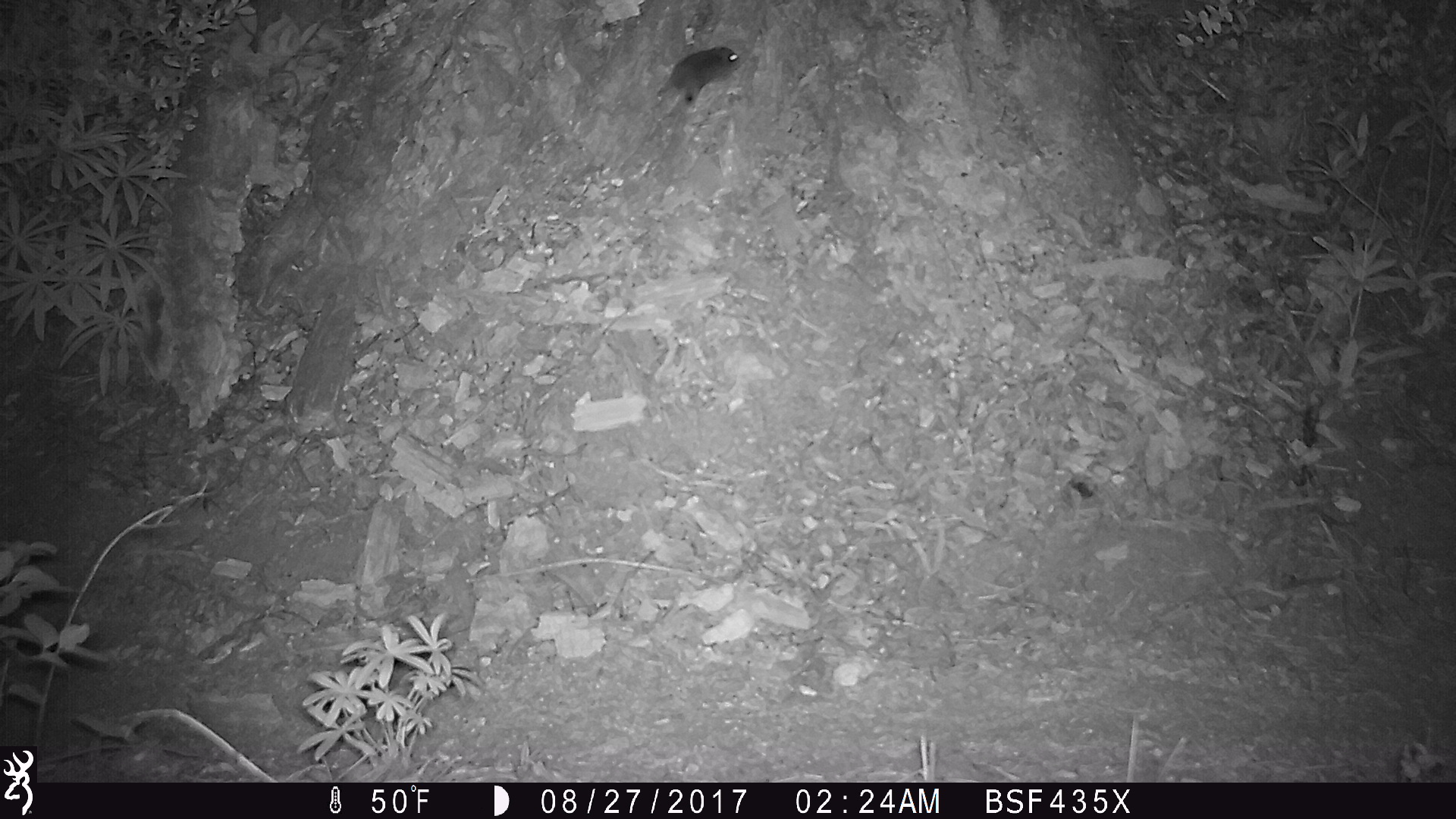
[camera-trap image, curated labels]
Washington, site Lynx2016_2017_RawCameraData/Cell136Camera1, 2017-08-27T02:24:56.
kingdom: Animalia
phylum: Chordata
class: Mammalia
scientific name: Mammalia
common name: small mammal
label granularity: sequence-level